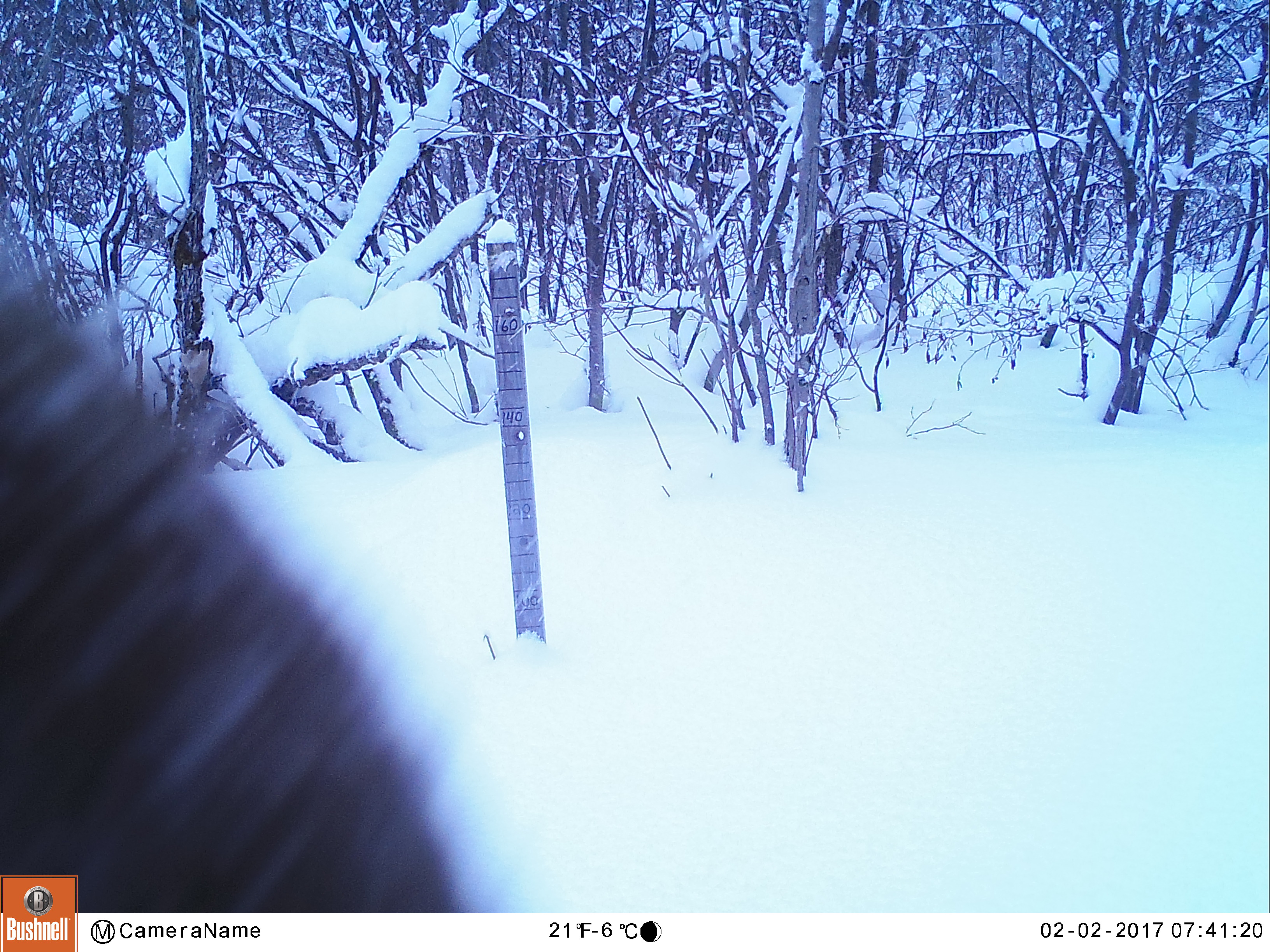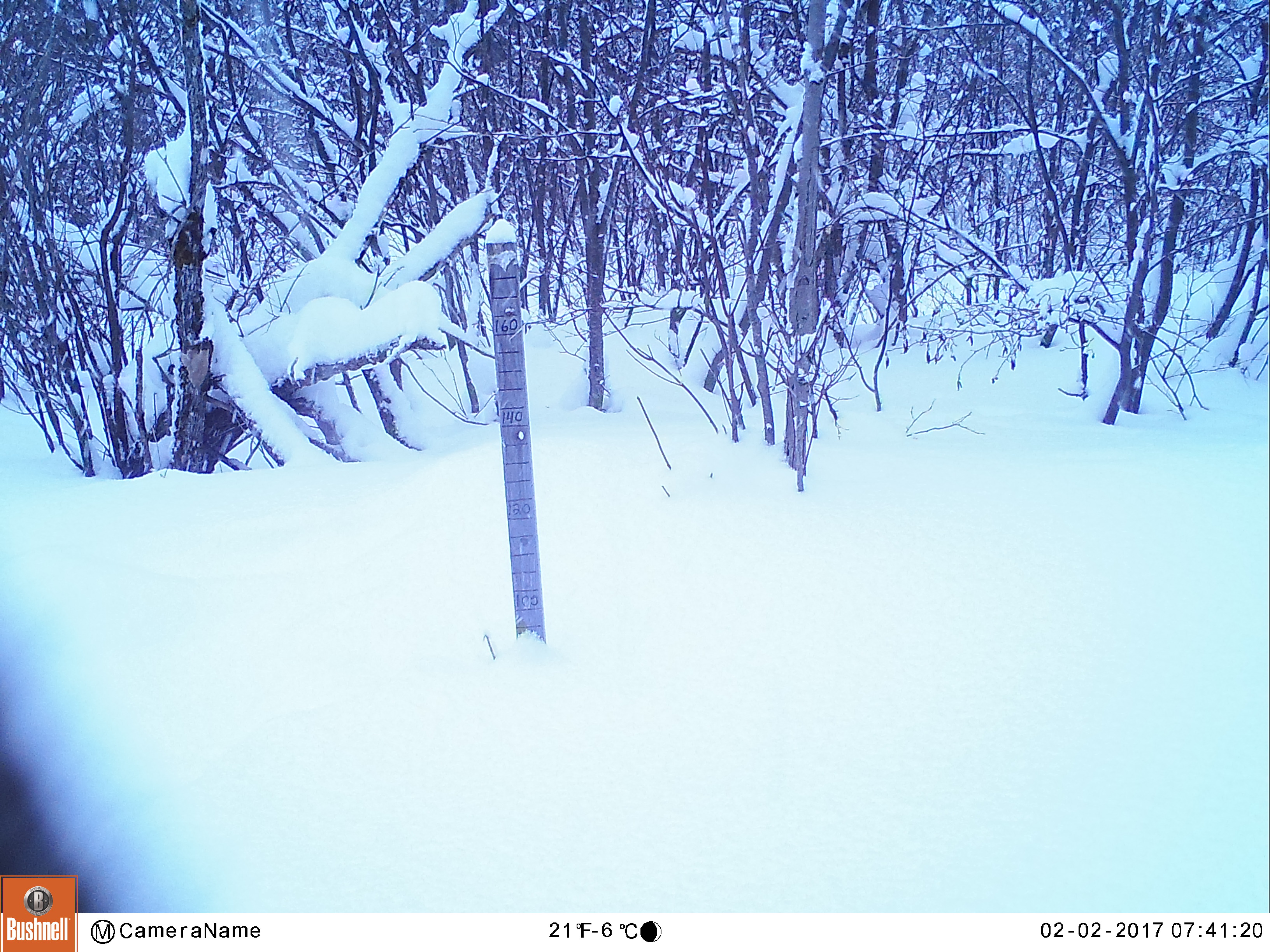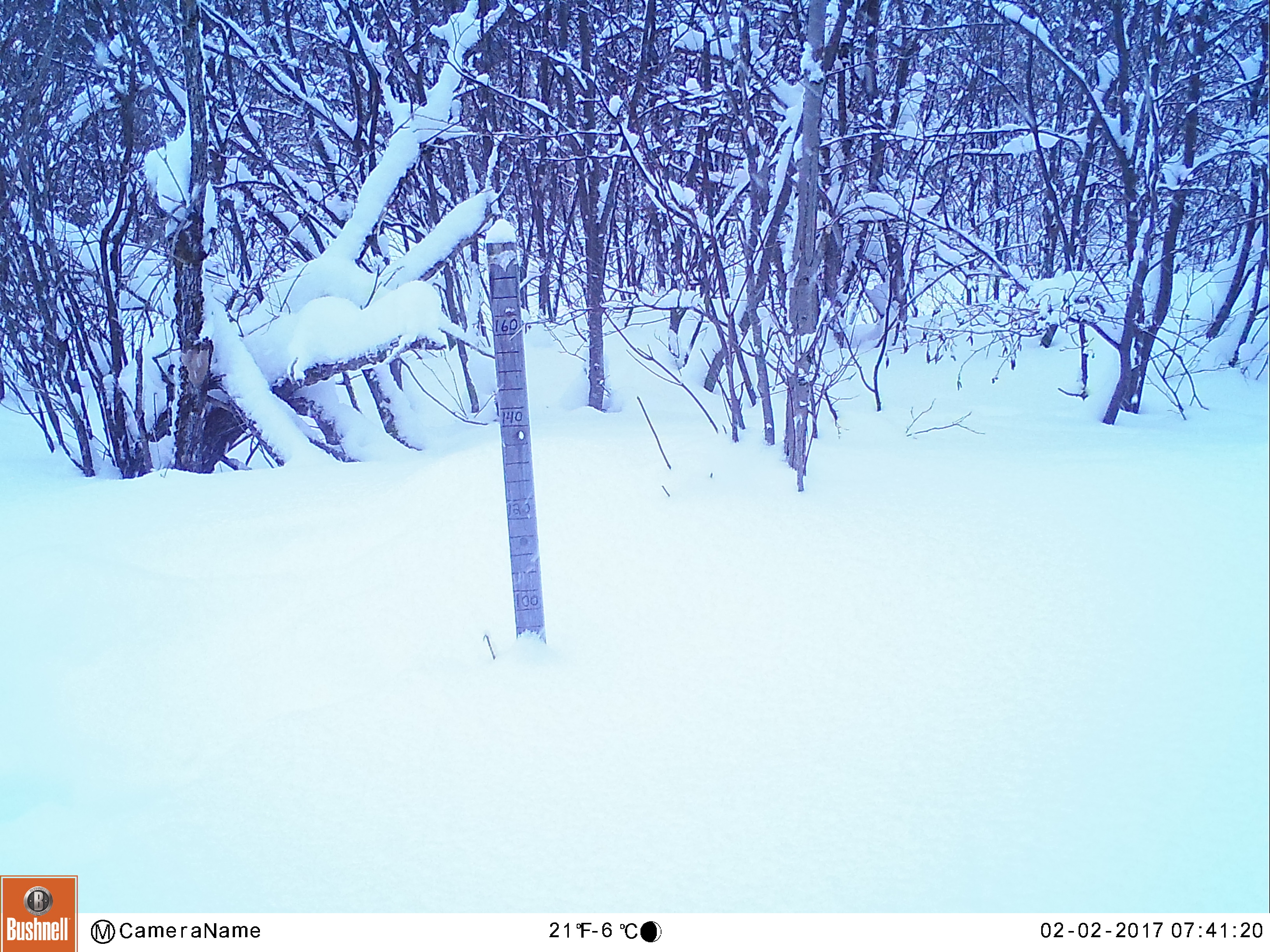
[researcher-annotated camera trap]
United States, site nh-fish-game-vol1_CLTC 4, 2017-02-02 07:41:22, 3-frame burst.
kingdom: Animalia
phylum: Chordata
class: Mammalia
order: Artiodactyla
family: Cervidae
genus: Alces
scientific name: Alces alces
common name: moose